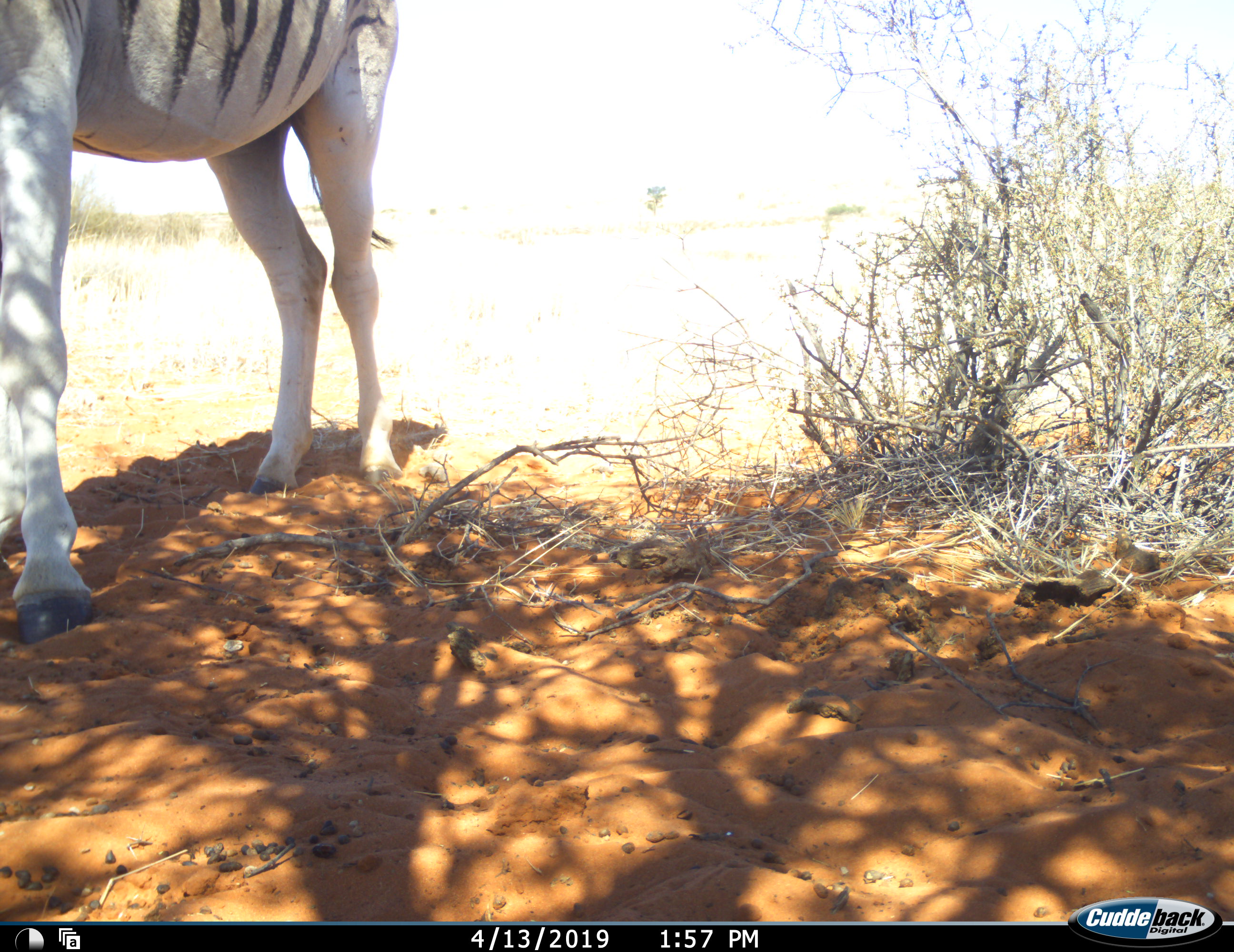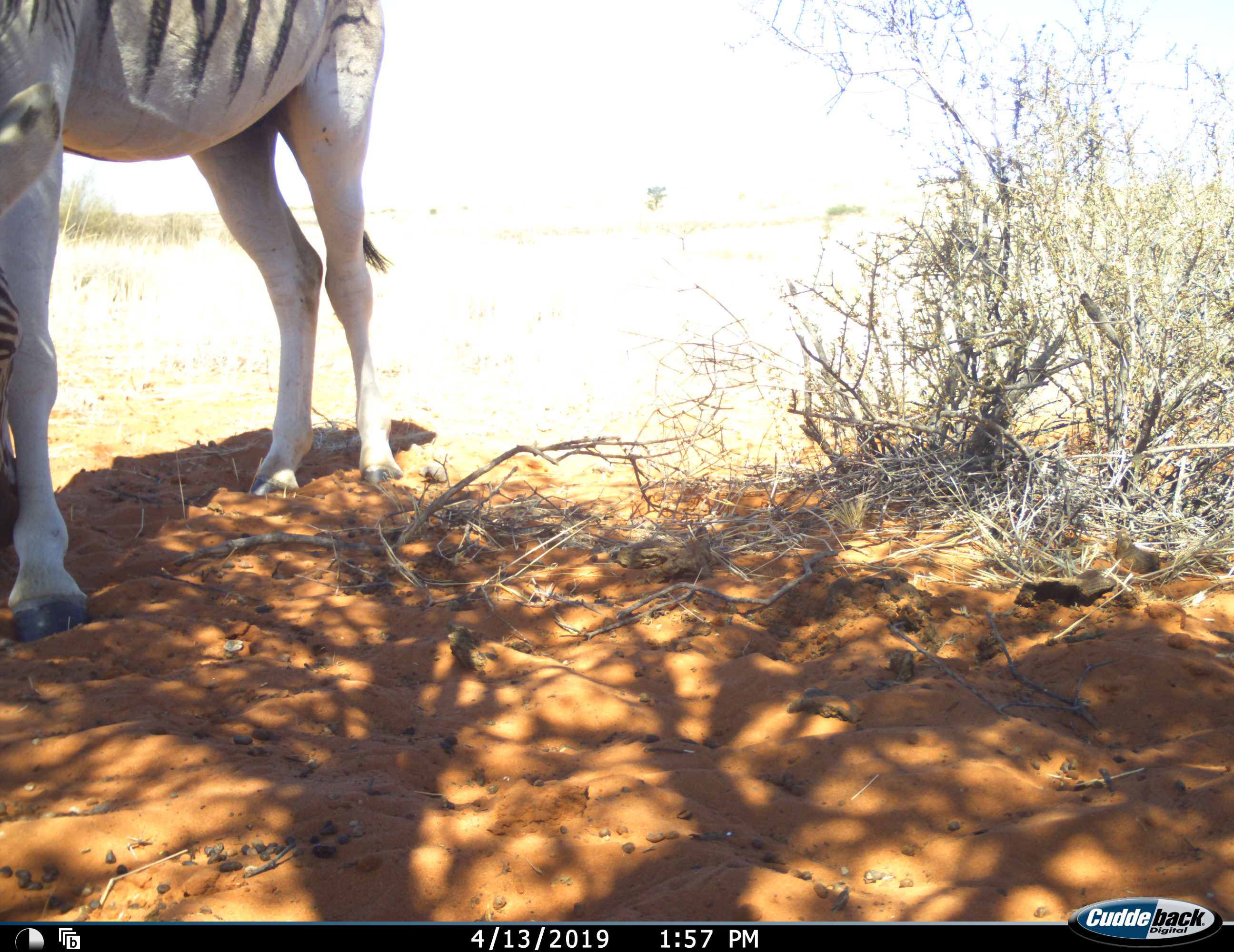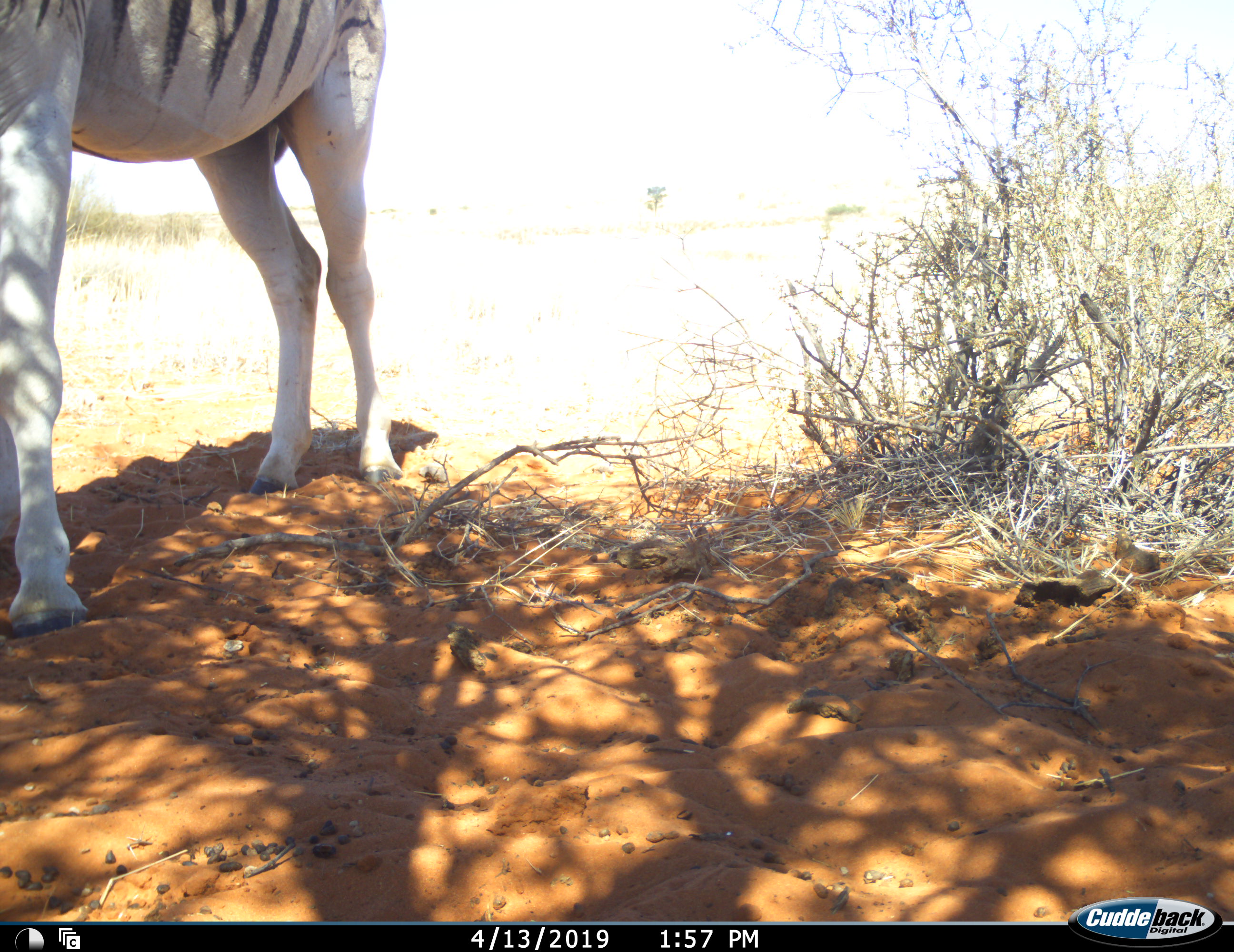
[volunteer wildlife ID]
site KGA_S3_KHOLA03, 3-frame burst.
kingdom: Animalia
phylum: Chordata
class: Mammalia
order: Perissodactyla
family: Equidae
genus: Equus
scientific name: Equus quagga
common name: plains zebra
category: zebraplains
Zebraplains (plains zebra) (Equus quagga), count 1. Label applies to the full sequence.